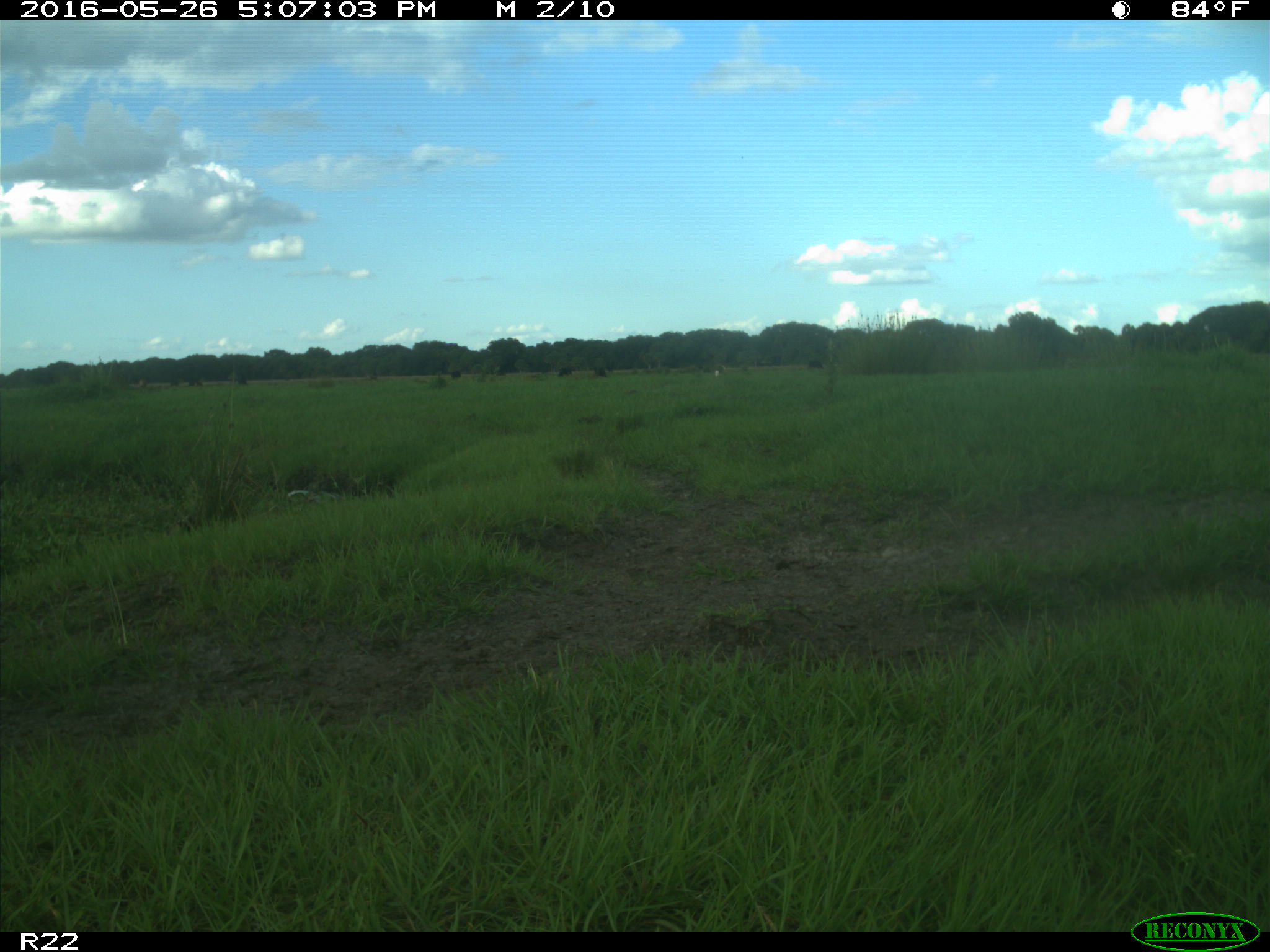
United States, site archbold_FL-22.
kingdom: Animalia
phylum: Chordata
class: Mammalia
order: Artiodactyla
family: Bovidae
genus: Bos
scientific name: Bos taurus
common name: domestic cow